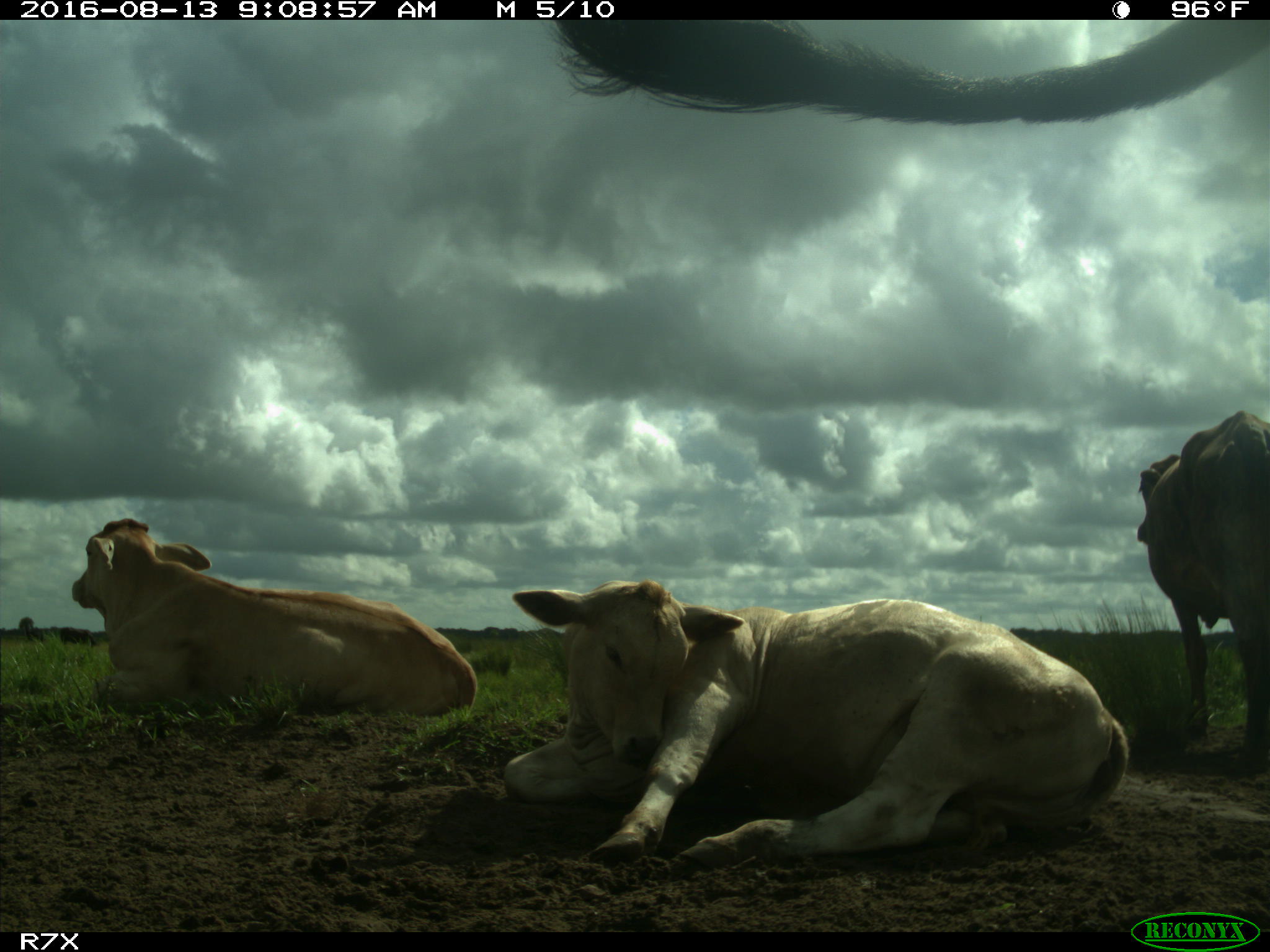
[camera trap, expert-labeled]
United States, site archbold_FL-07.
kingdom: Animalia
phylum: Chordata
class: Mammalia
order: Artiodactyla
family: Bovidae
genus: Bos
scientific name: Bos taurus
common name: domestic cow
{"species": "Bos taurus (domestic cow)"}